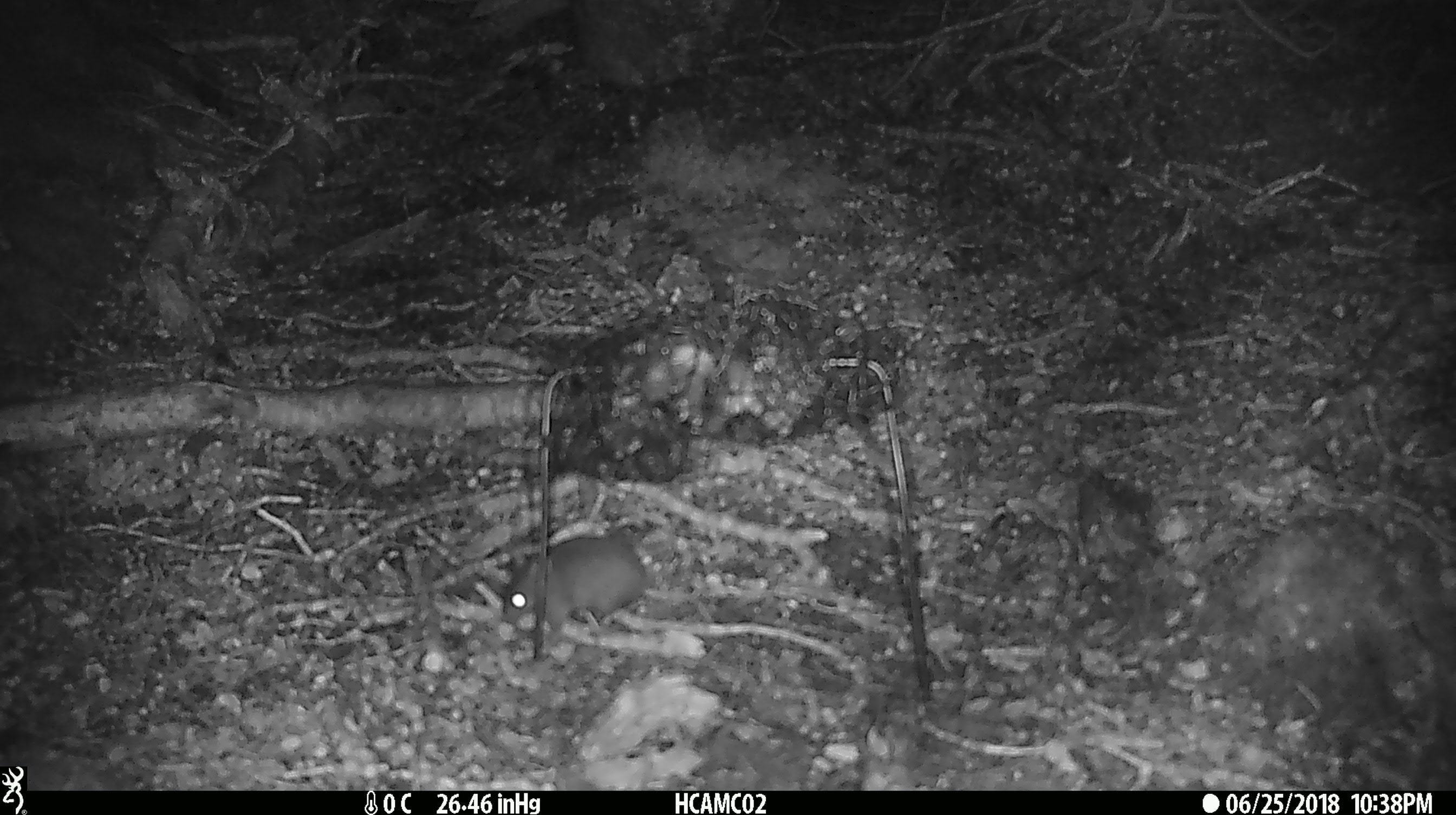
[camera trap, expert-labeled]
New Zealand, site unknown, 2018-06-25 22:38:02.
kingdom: Animalia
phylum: Chordata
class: Mammalia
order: Rodentia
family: Muridae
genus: Mus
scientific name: Mus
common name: mouse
Mouse (Mus).